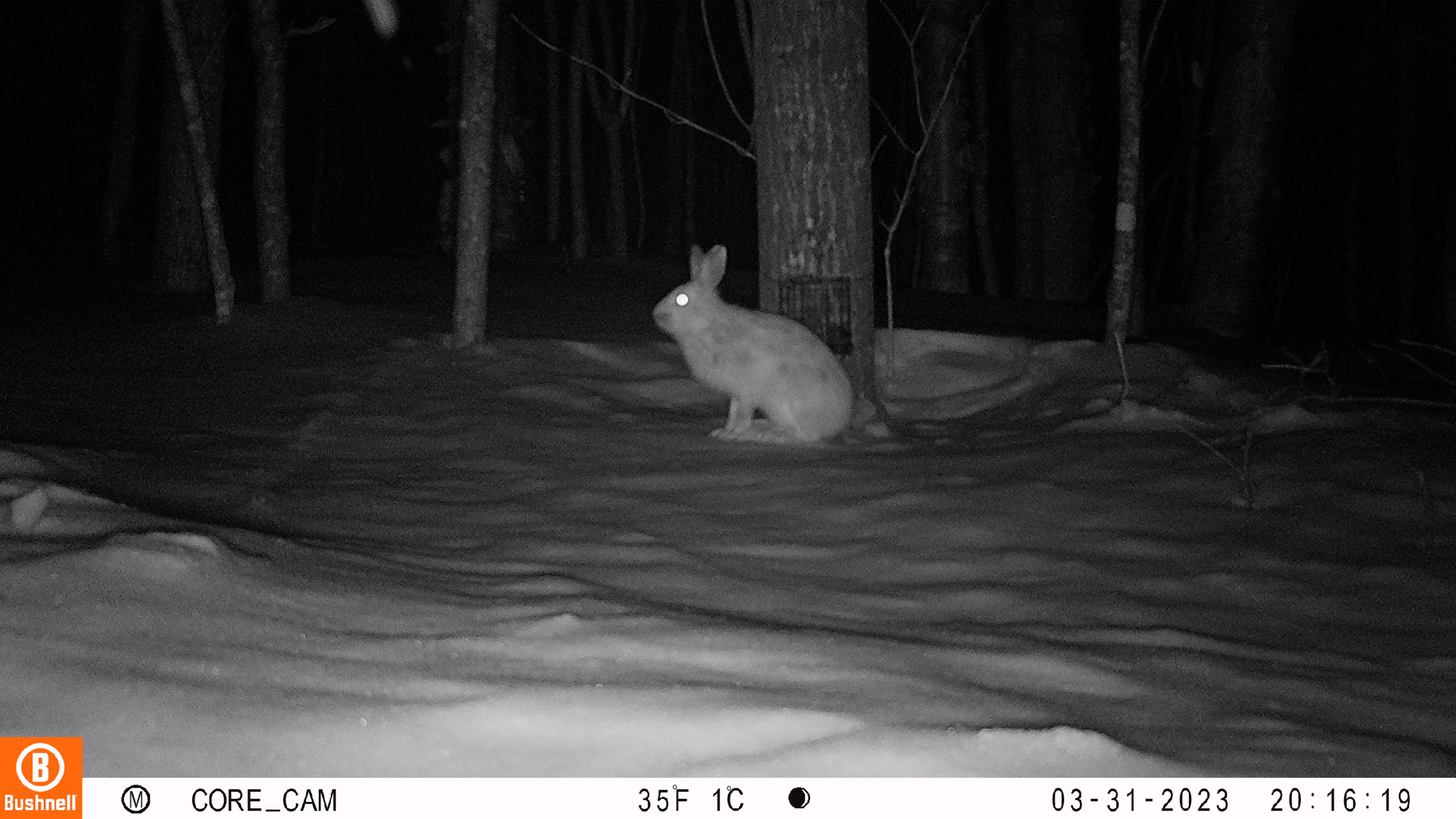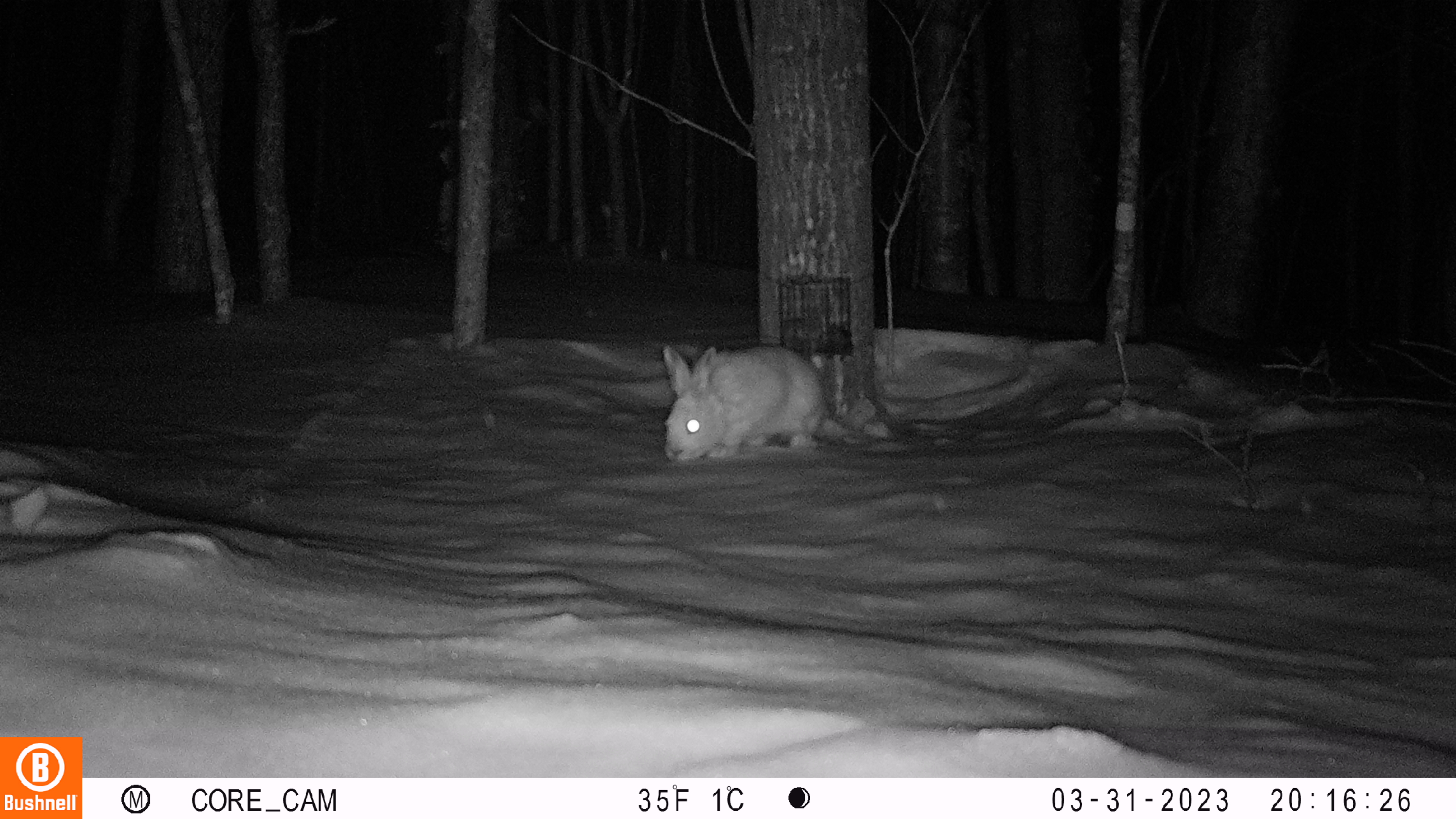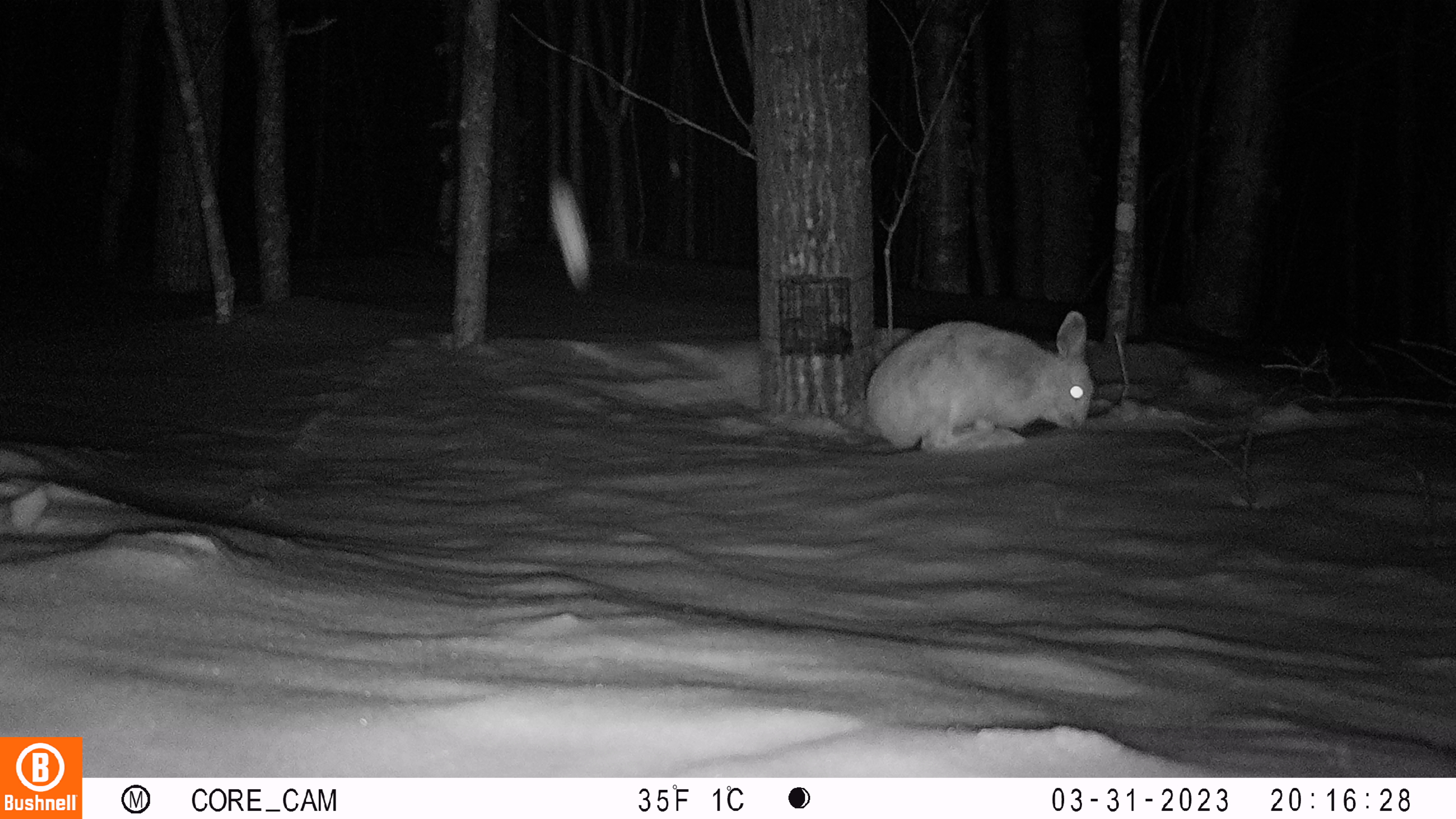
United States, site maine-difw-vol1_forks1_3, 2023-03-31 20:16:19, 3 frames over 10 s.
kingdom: Animalia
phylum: Chordata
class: Mammalia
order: Lagomorpha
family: Leporidae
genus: Lepus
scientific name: Lepus americanus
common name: snowshoe hare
Snowshoe hare (Lepus americanus).